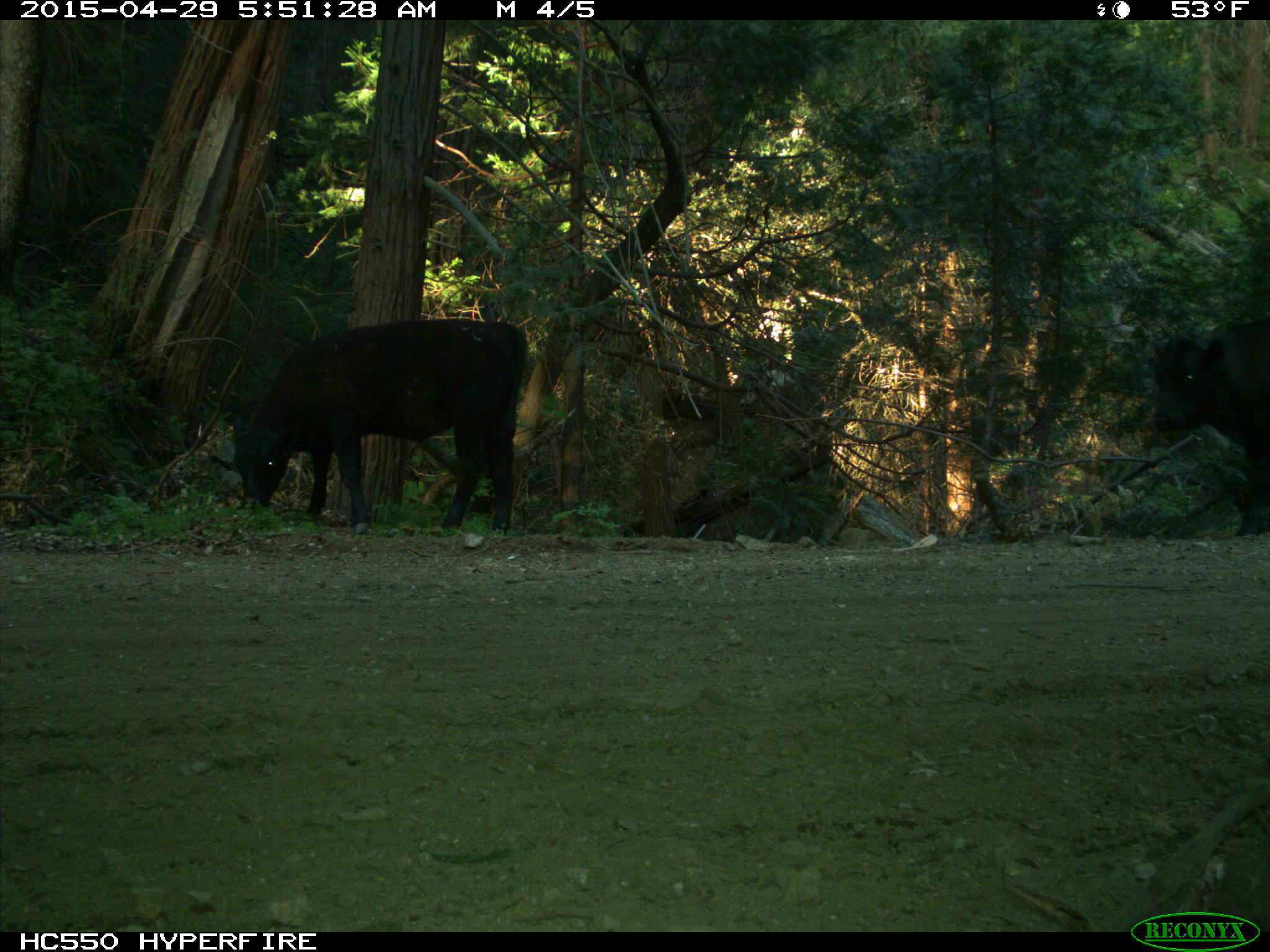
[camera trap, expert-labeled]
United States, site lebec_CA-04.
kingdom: Animalia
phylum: Chordata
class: Mammalia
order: Artiodactyla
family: Bovidae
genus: Bos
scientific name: Bos taurus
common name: domestic cow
Bos taurus (domestic cow).